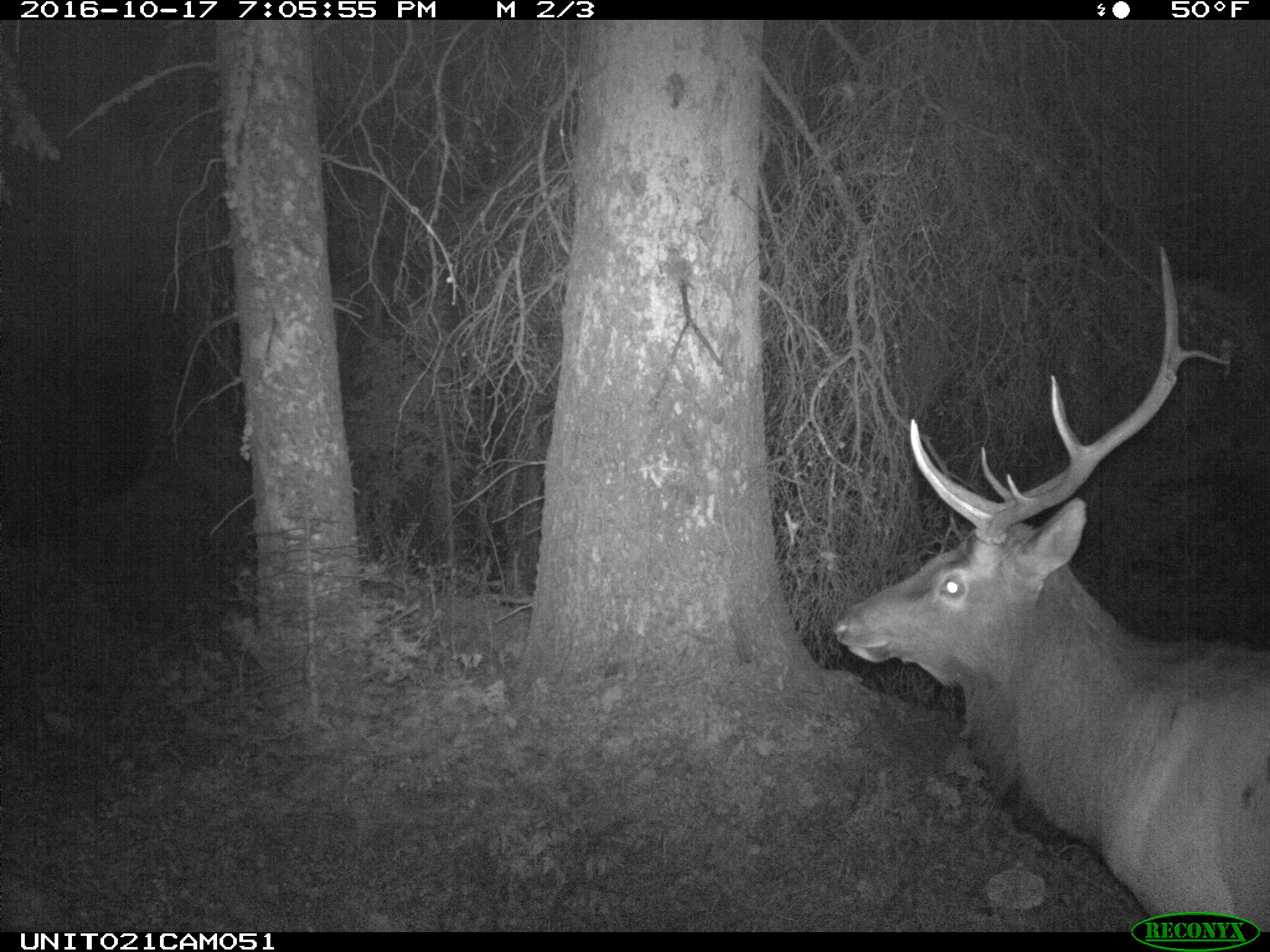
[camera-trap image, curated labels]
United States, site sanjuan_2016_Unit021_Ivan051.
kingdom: Animalia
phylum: Chordata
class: Mammalia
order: Artiodactyla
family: Cervidae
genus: Cervus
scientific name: Cervus elaphus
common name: red deer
Cervus elaphus (red deer).